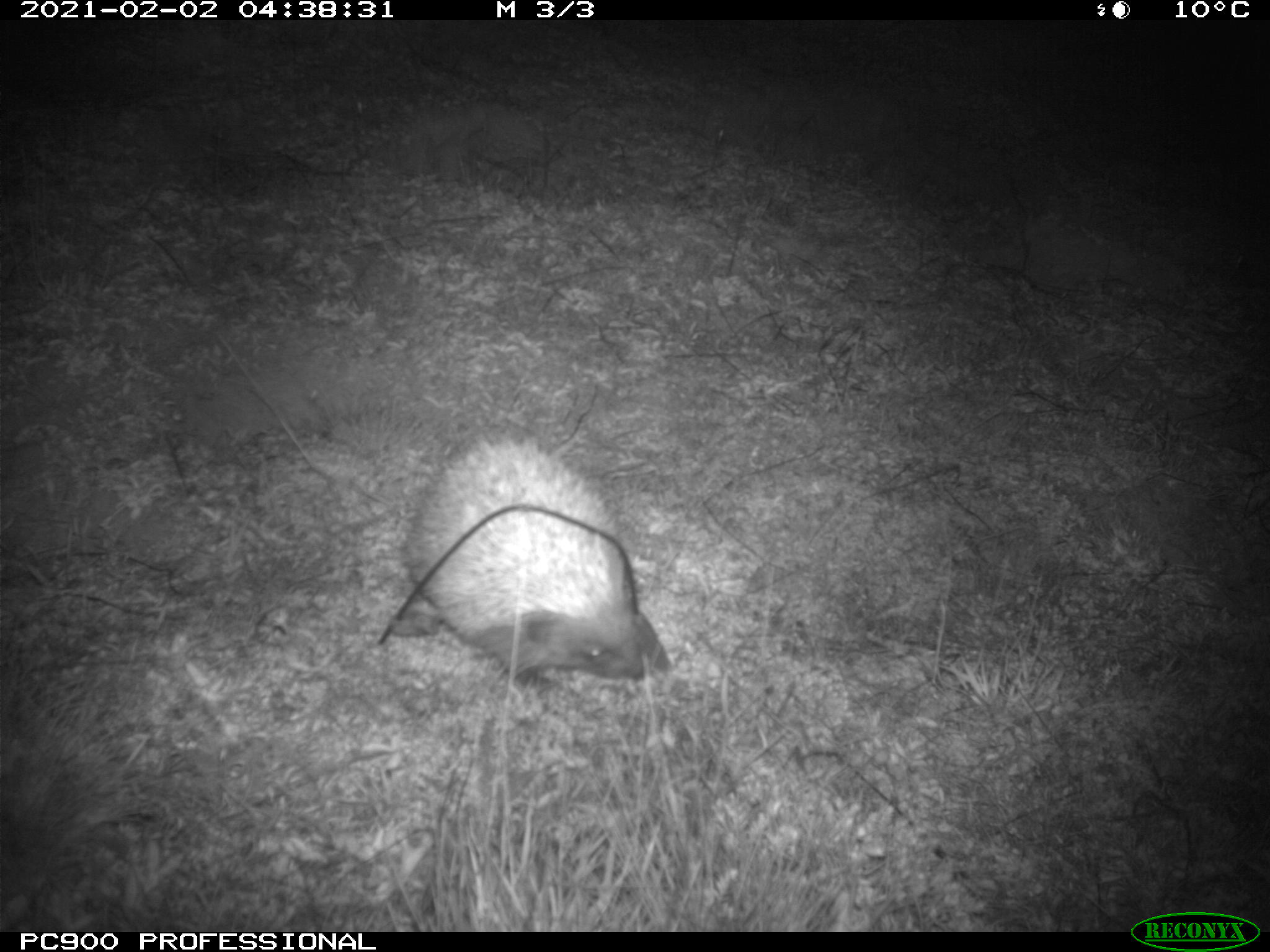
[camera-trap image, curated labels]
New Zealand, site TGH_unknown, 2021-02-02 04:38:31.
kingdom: Animalia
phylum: Chordata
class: Mammalia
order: Eulipotyphla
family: Erinaceidae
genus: Erinaceus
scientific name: Erinaceus europaeus europaeus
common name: european hedgehog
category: hedgehog